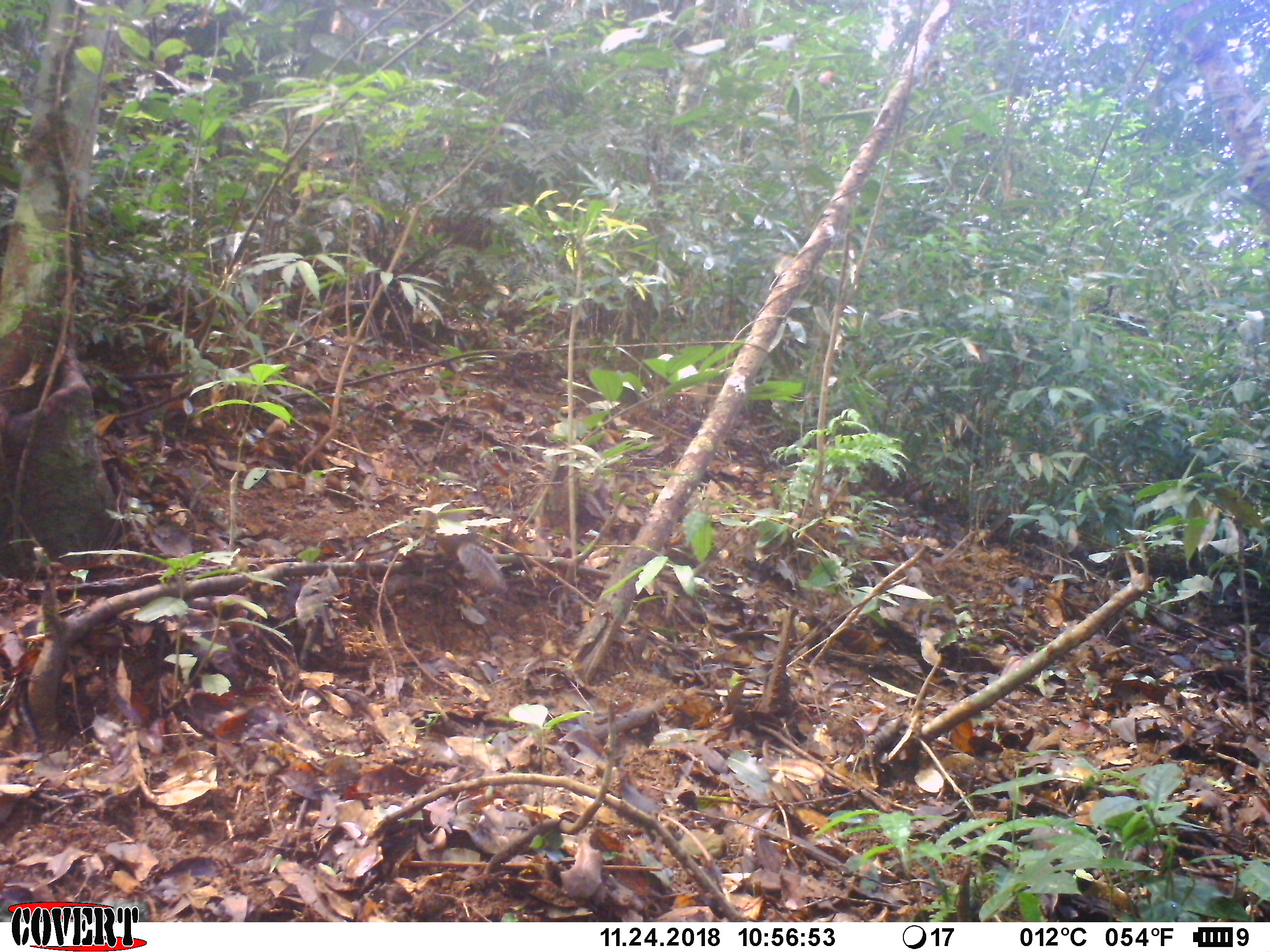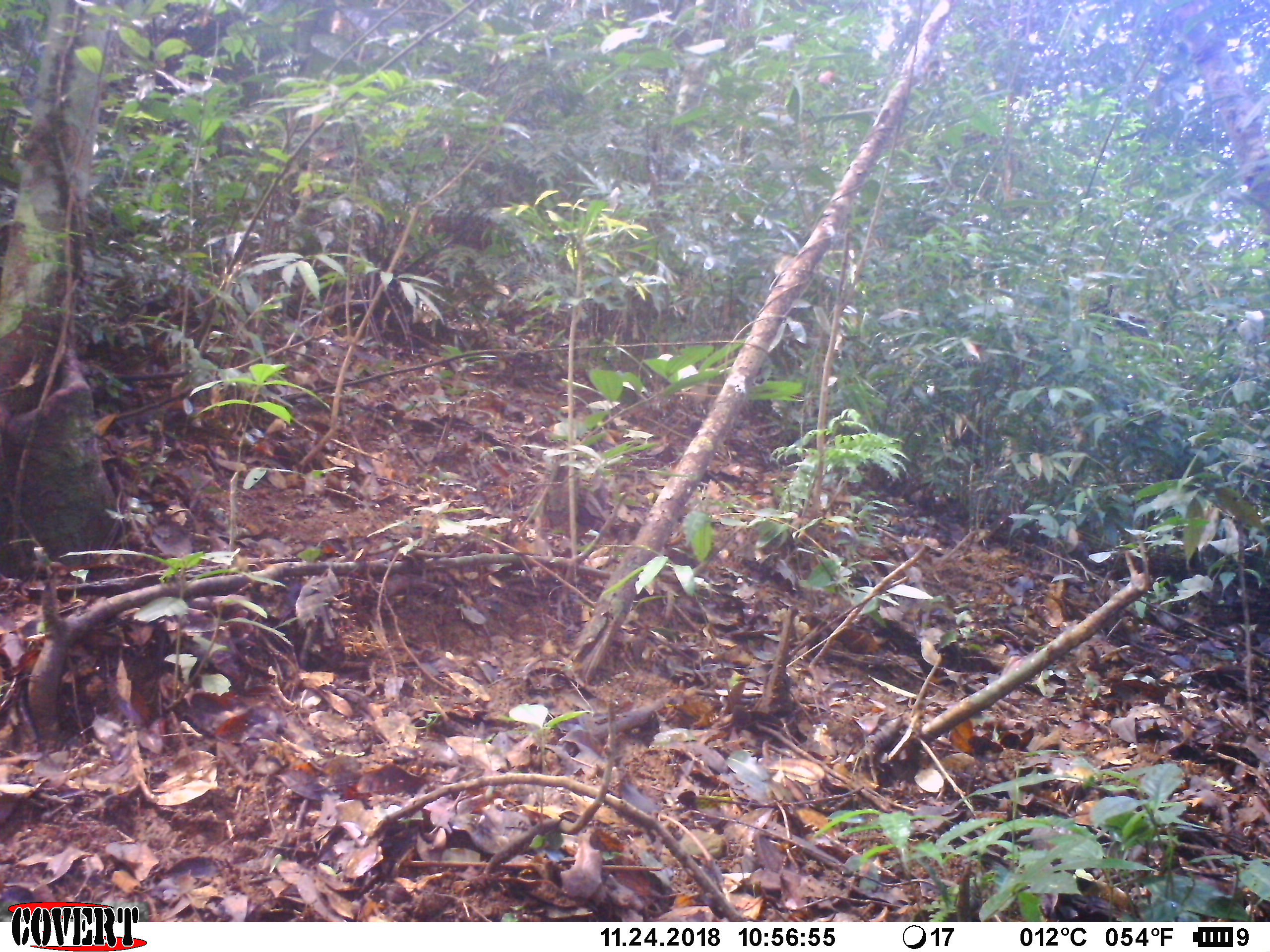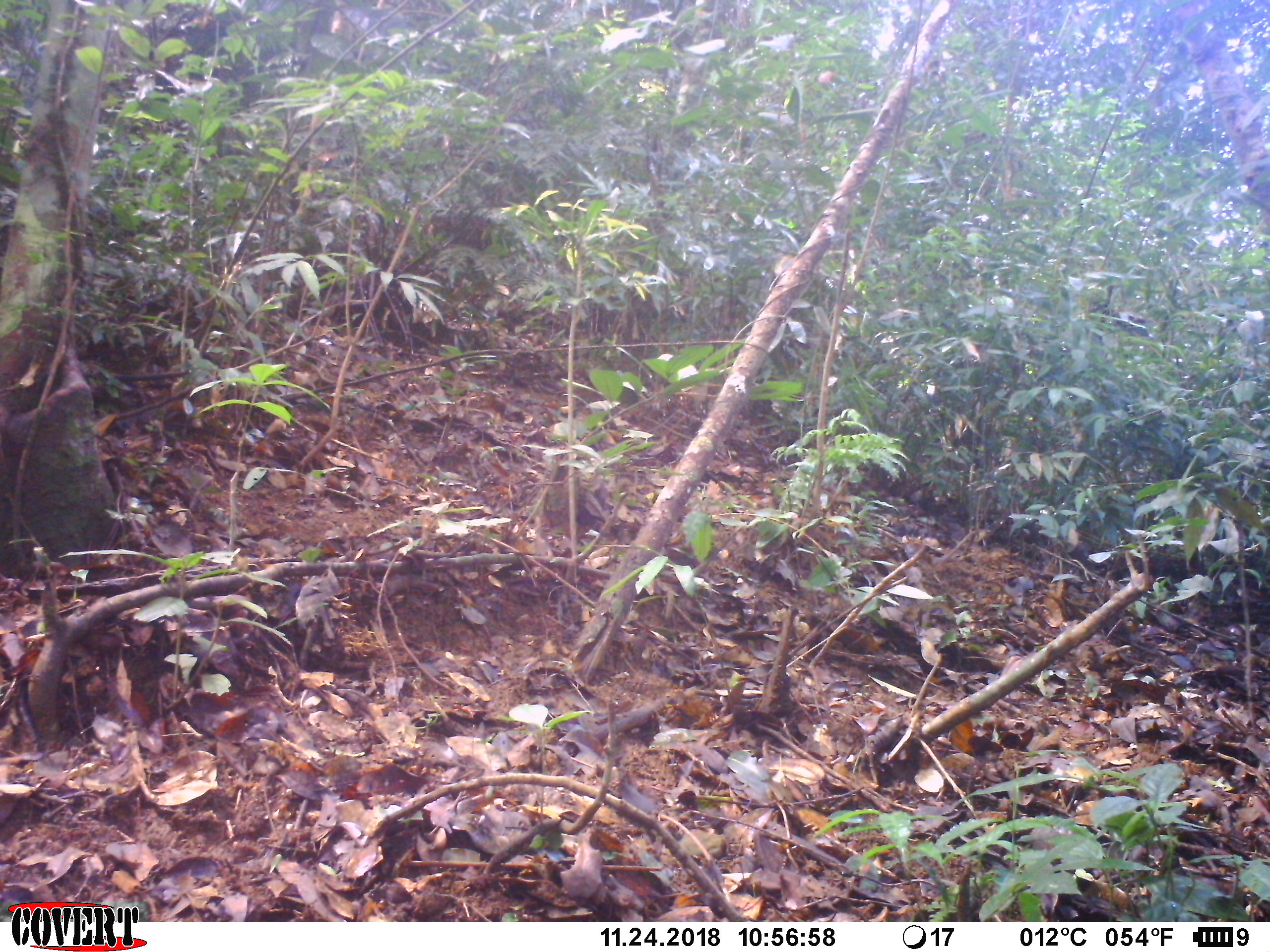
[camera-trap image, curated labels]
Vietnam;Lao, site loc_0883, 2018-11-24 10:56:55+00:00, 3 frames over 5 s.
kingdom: Animalia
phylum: Chordata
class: Mammalia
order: Rodentia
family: Sciuridae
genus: Dremomys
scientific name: Dremomys rufigenis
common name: red-cheeked squirrel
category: red cheeked squirrel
Red cheeked squirrel (red-cheeked squirrel) (Dremomys rufigenis). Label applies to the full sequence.